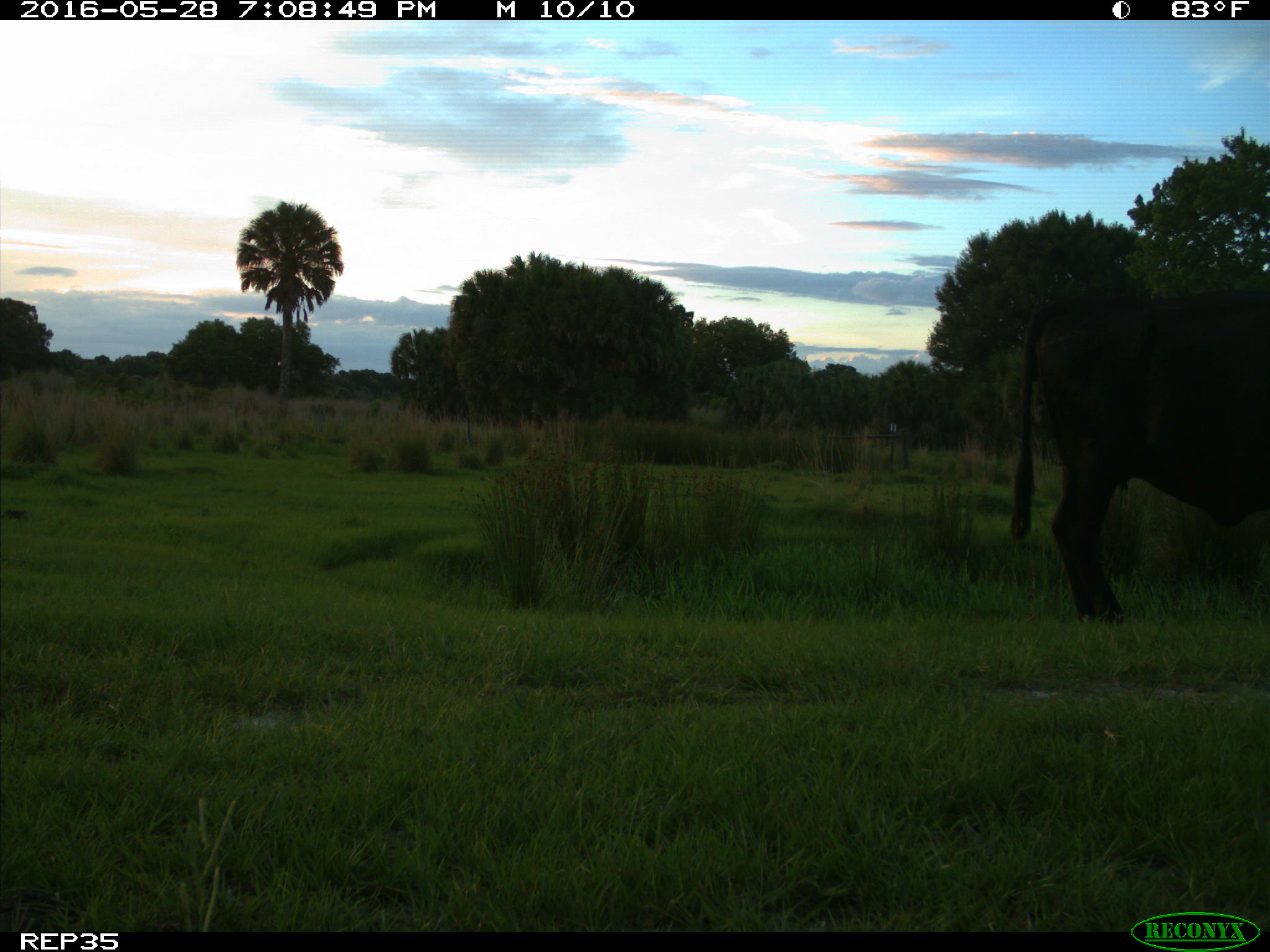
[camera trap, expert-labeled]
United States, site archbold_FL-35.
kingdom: Animalia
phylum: Chordata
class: Mammalia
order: Artiodactyla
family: Bovidae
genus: Bos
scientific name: Bos taurus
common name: domestic cow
Bos taurus (domestic cow).